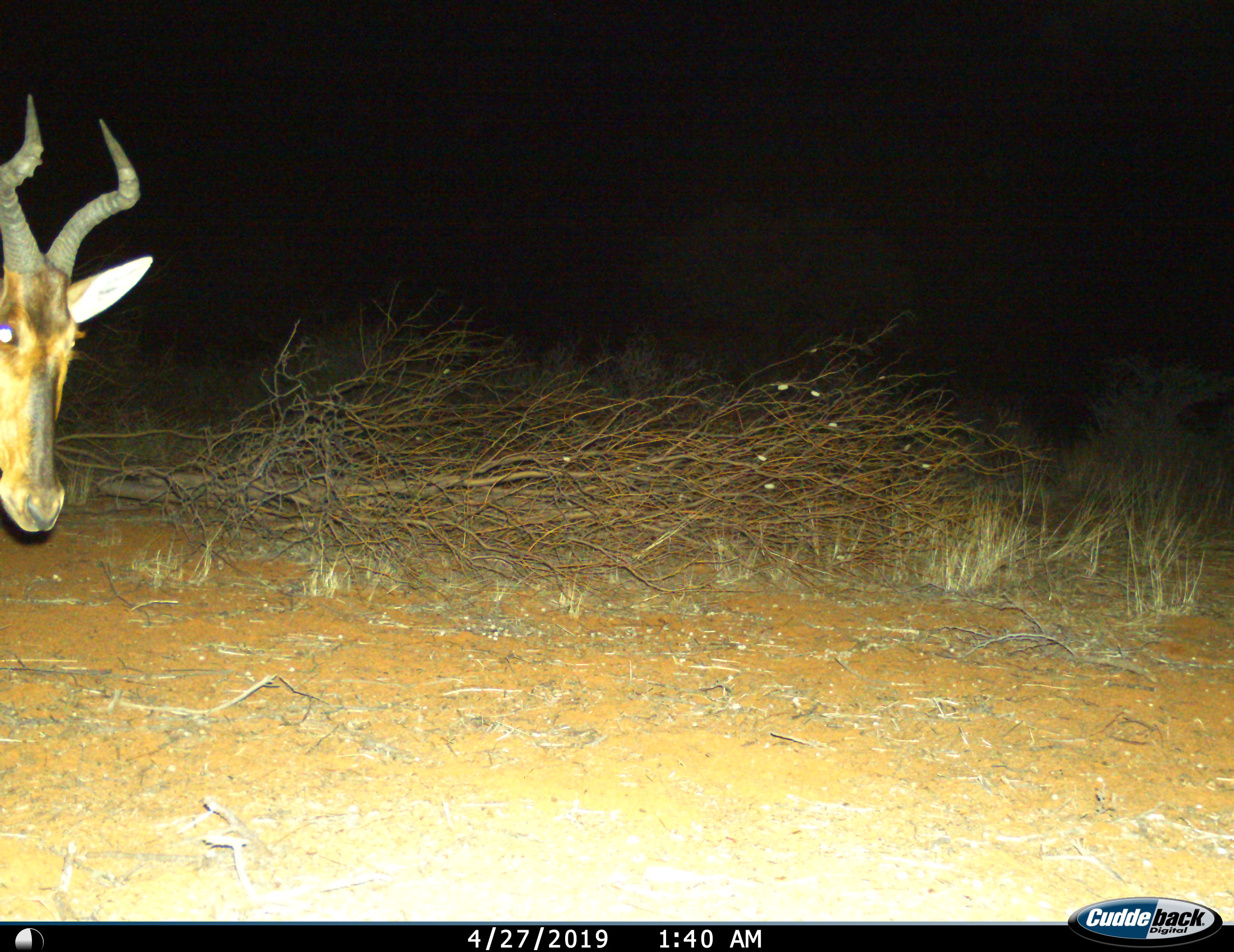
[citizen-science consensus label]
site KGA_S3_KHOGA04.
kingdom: Animalia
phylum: Chordata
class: Mammalia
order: Artiodactyla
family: Bovidae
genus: Alcelaphus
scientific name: Alcelaphus buselaphus caama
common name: red hartebeest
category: hartebeestred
Hartebeestred (red hartebeest) (Alcelaphus buselaphus caama), count 1. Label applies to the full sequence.